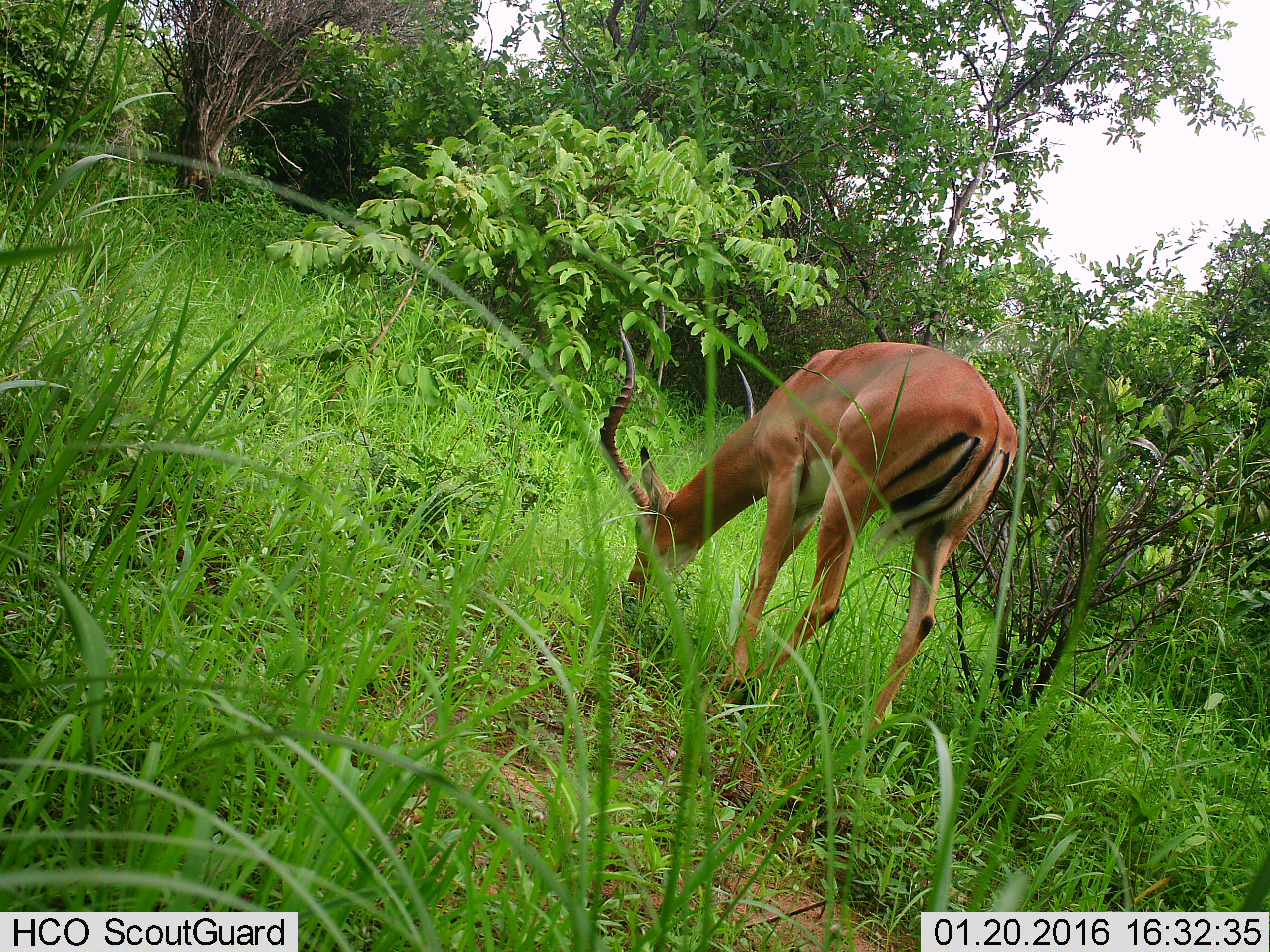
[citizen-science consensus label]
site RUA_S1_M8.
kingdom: Animalia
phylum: Chordata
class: Mammalia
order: Artiodactyla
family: Bovidae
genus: Aepyceros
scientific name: Aepyceros melampus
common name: impala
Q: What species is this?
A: Impala (Aepyceros melampus).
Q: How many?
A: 1.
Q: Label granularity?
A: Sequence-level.